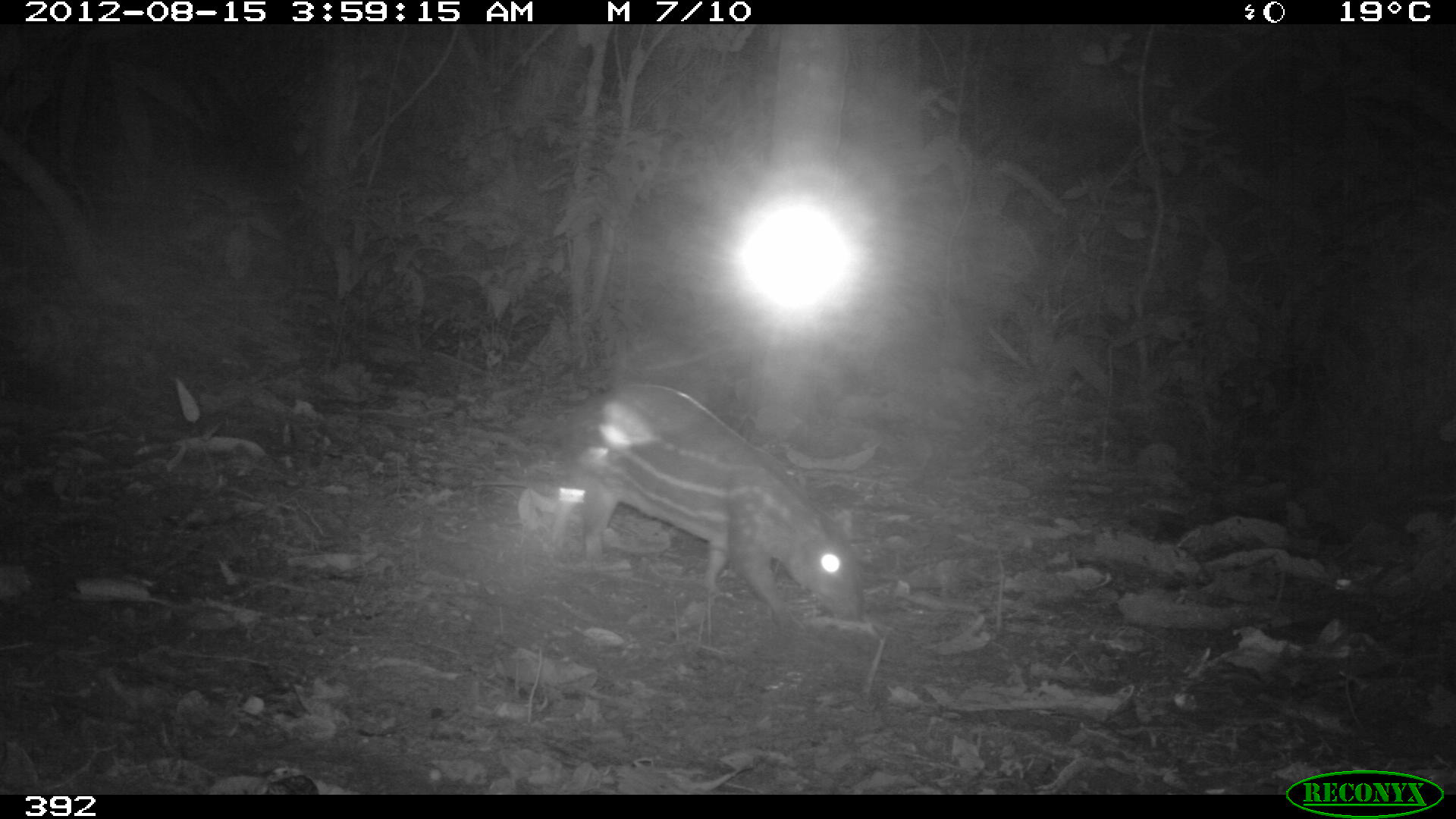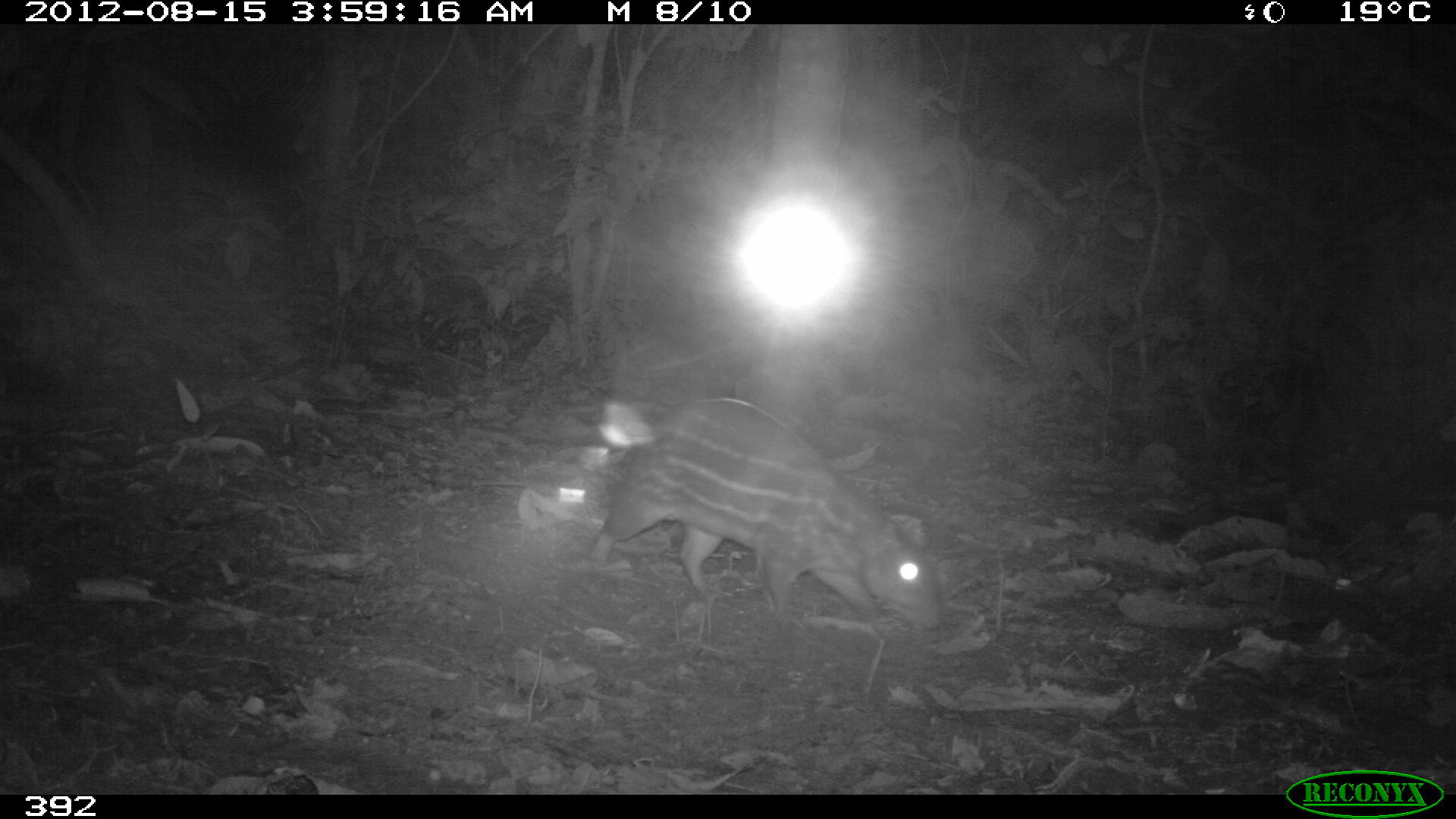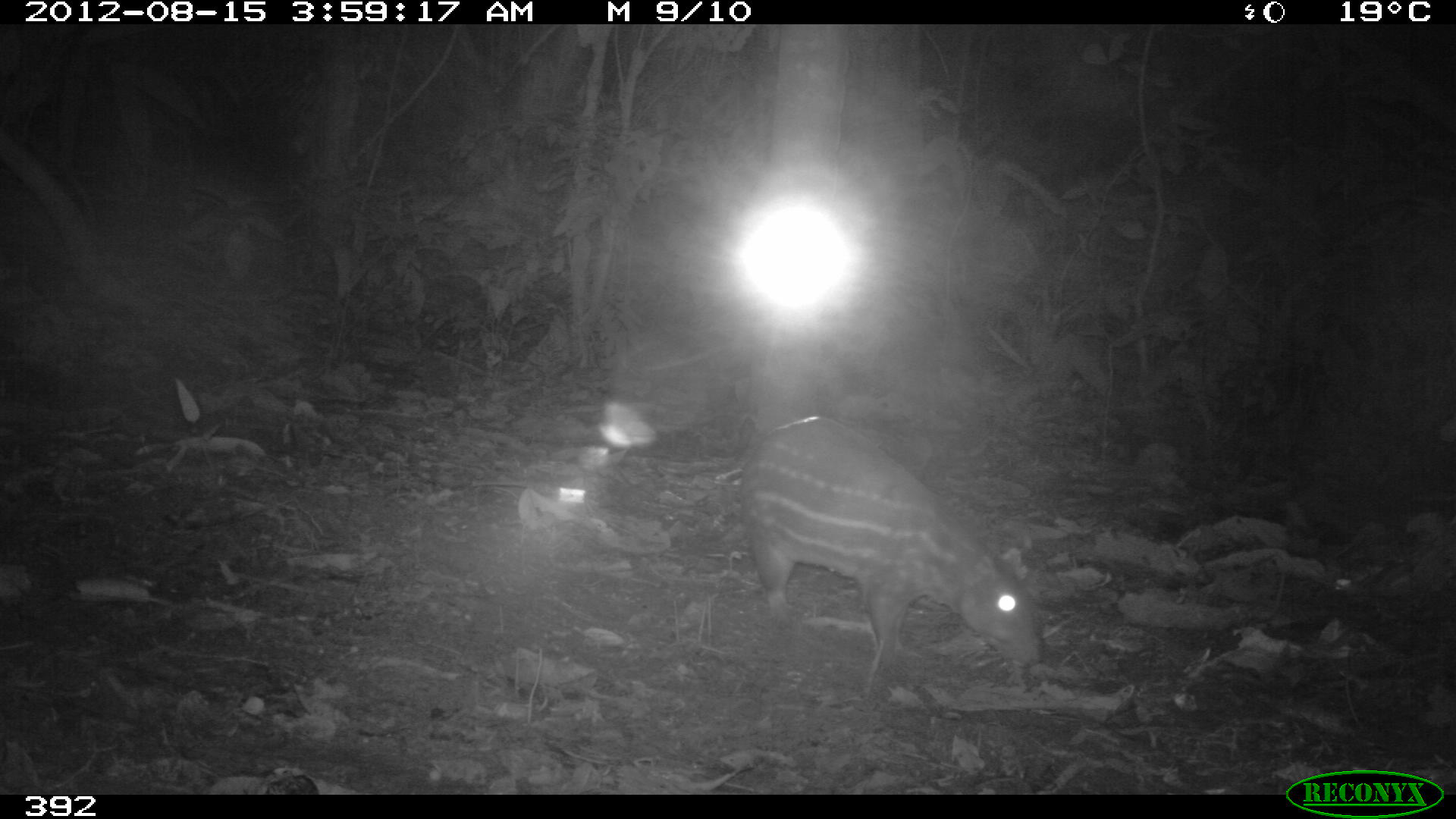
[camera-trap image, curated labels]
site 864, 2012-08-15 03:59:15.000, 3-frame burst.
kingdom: Animalia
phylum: Chordata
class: Mammalia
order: Rodentia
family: Cuniculidae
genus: Cuniculus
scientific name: Cuniculus paca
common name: spotted paca